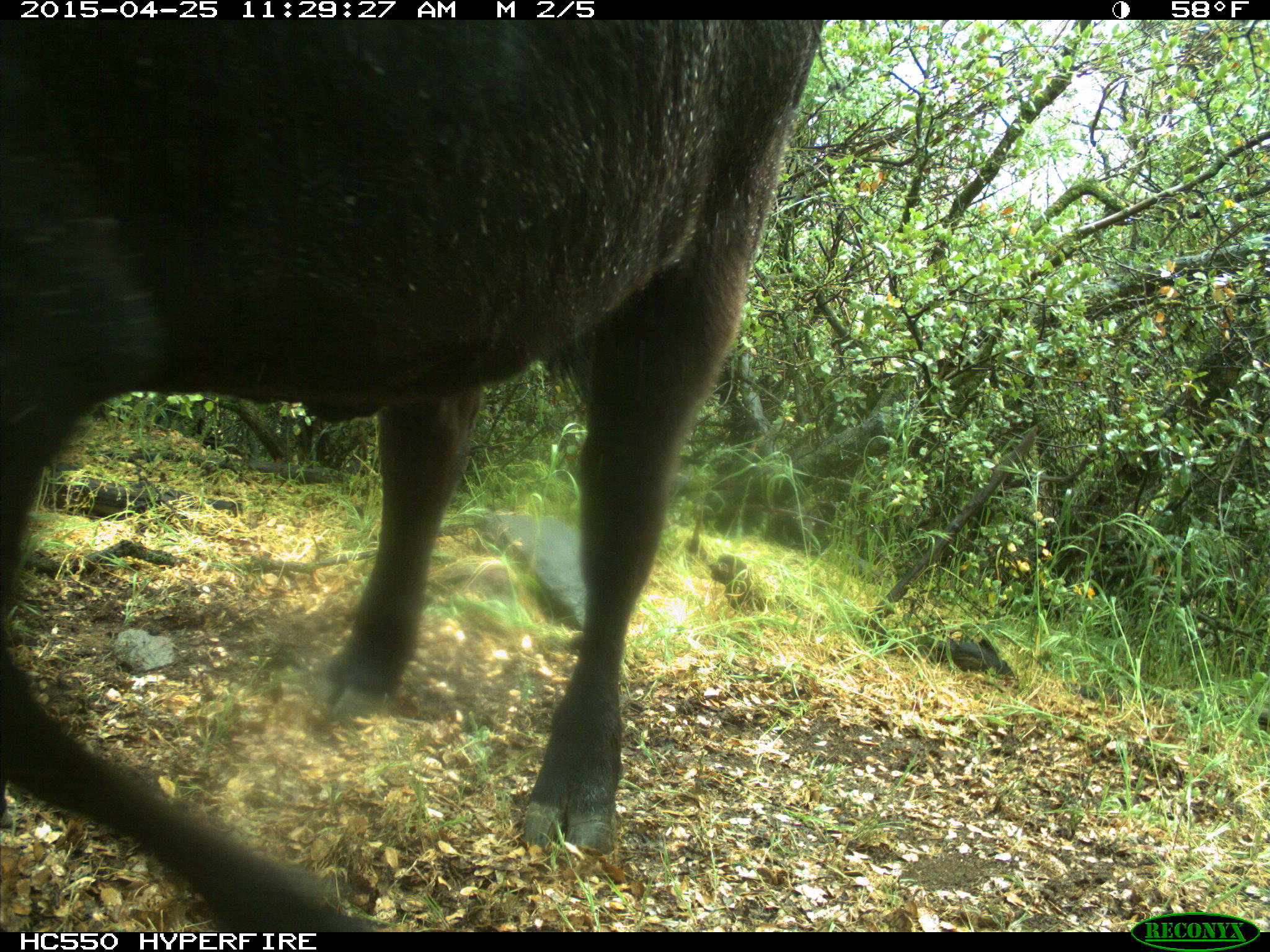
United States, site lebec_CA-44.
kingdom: Animalia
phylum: Chordata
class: Mammalia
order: Artiodactyla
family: Suidae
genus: Sus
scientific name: Sus scrofa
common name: wild boar